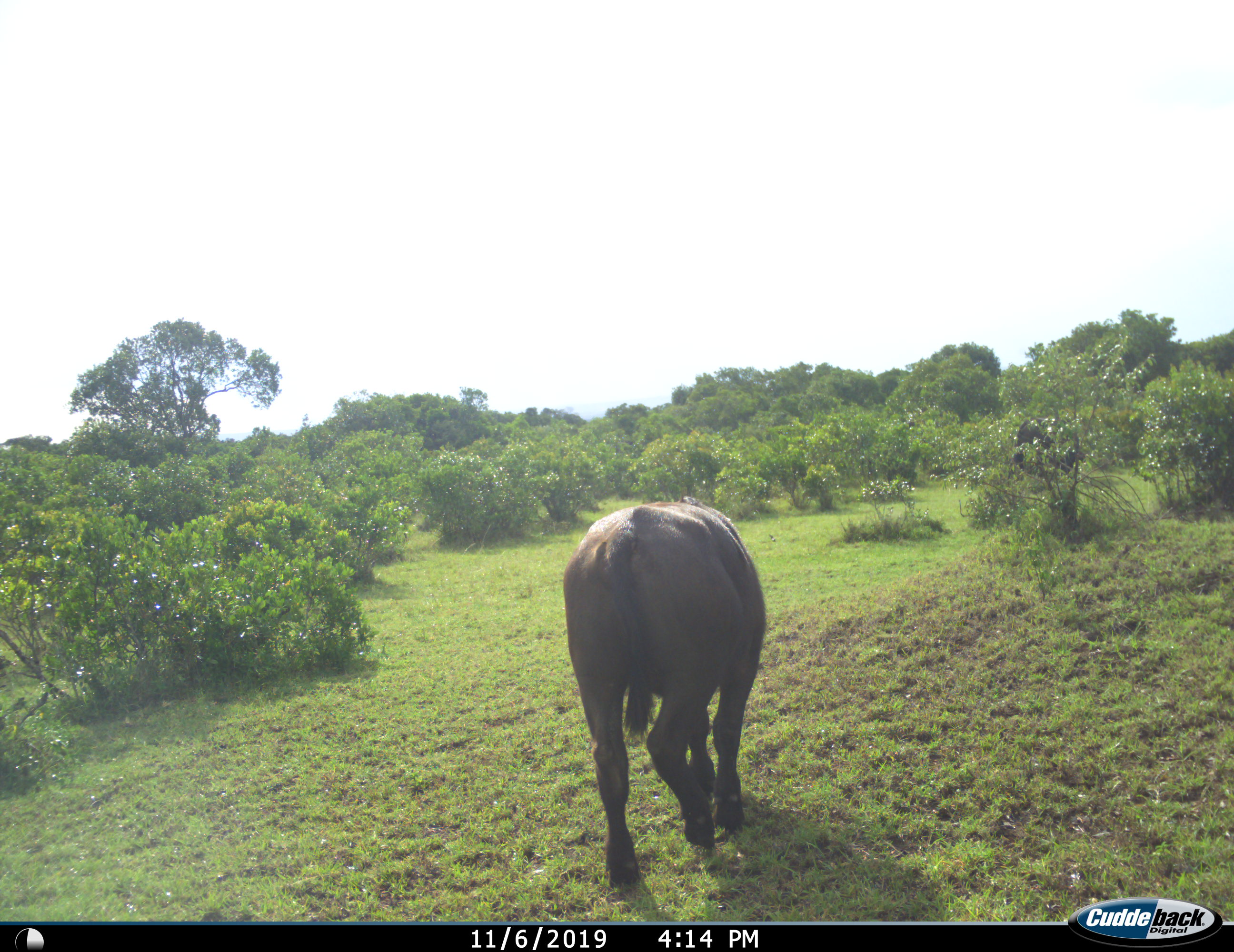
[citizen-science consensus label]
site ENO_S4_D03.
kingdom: Animalia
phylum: Chordata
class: Mammalia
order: Artiodactyla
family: Bovidae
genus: Syncerus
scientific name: Syncerus caffer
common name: african buffalo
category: buffalo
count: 1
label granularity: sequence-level